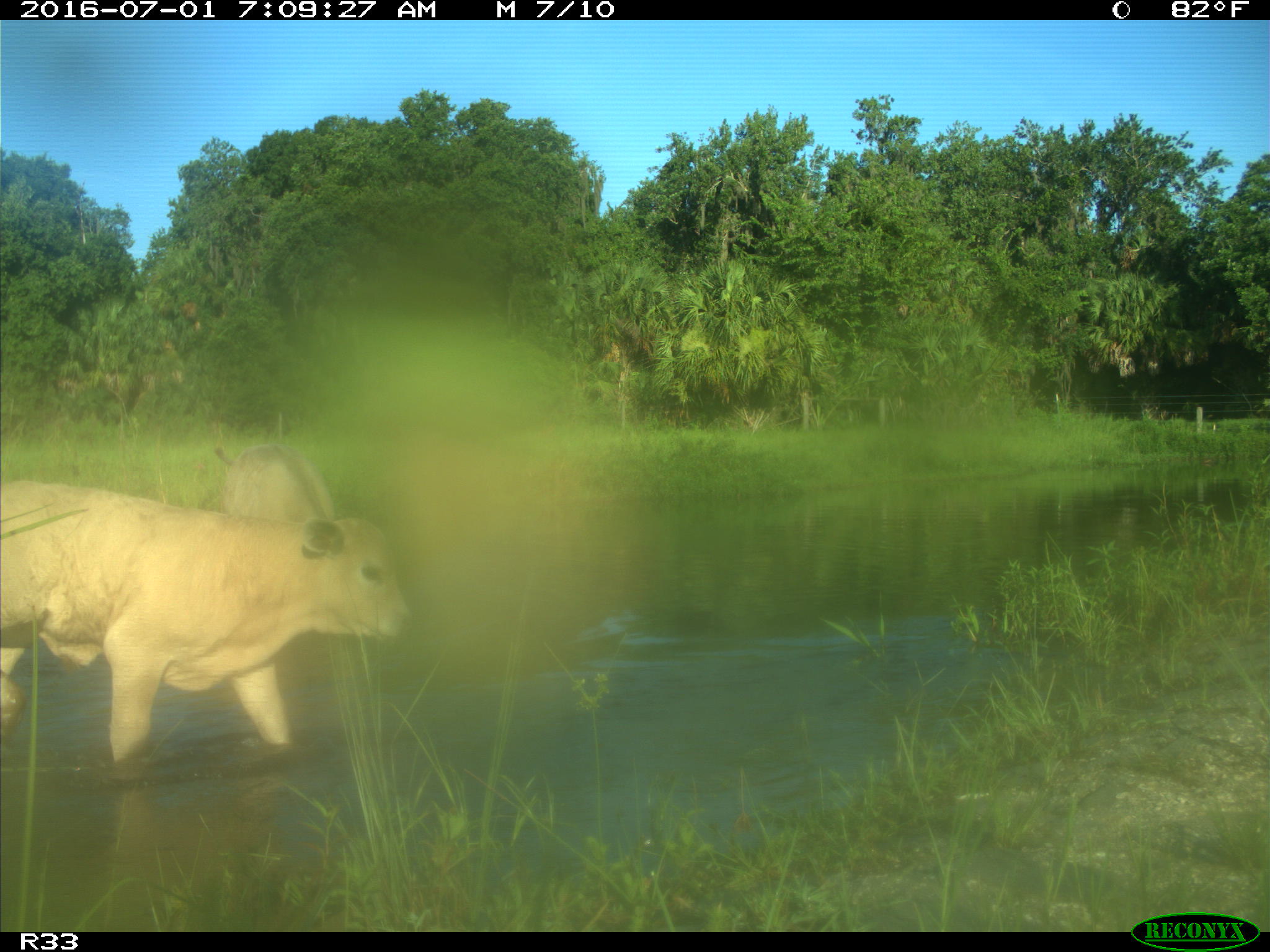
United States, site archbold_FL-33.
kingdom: Animalia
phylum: Chordata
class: Mammalia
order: Artiodactyla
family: Bovidae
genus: Bos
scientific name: Bos taurus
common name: domestic cow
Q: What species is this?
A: Bos taurus (domestic cow).